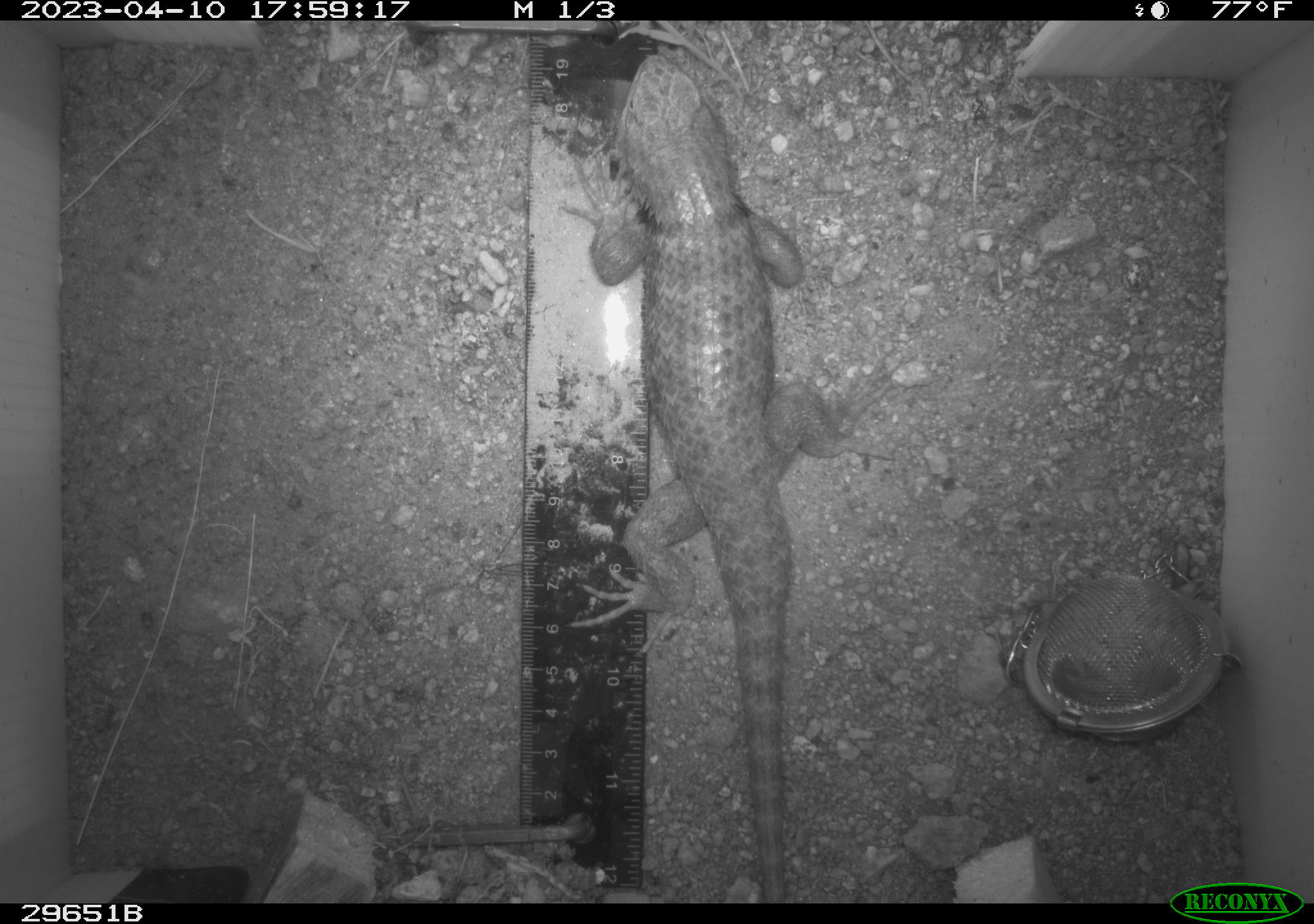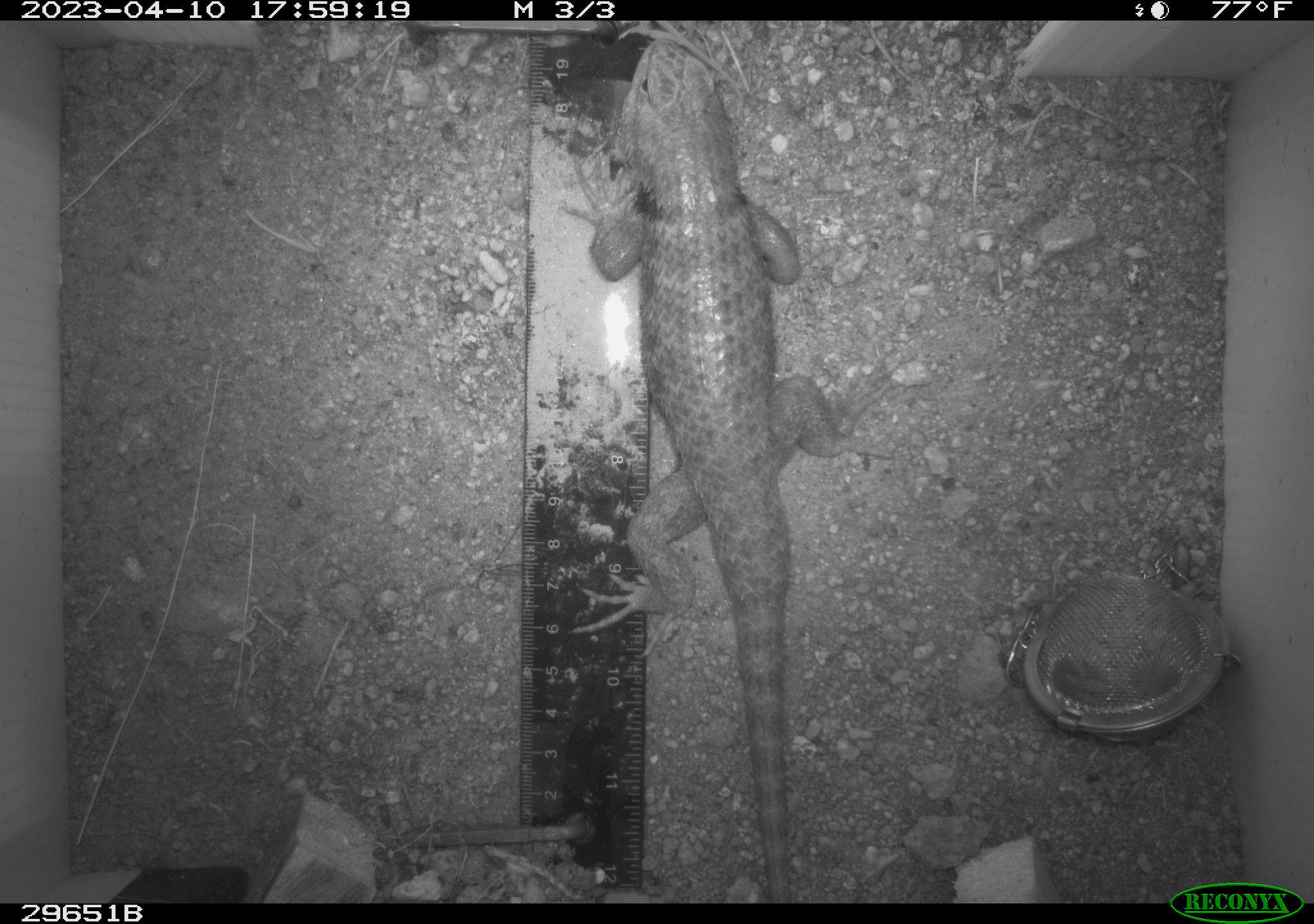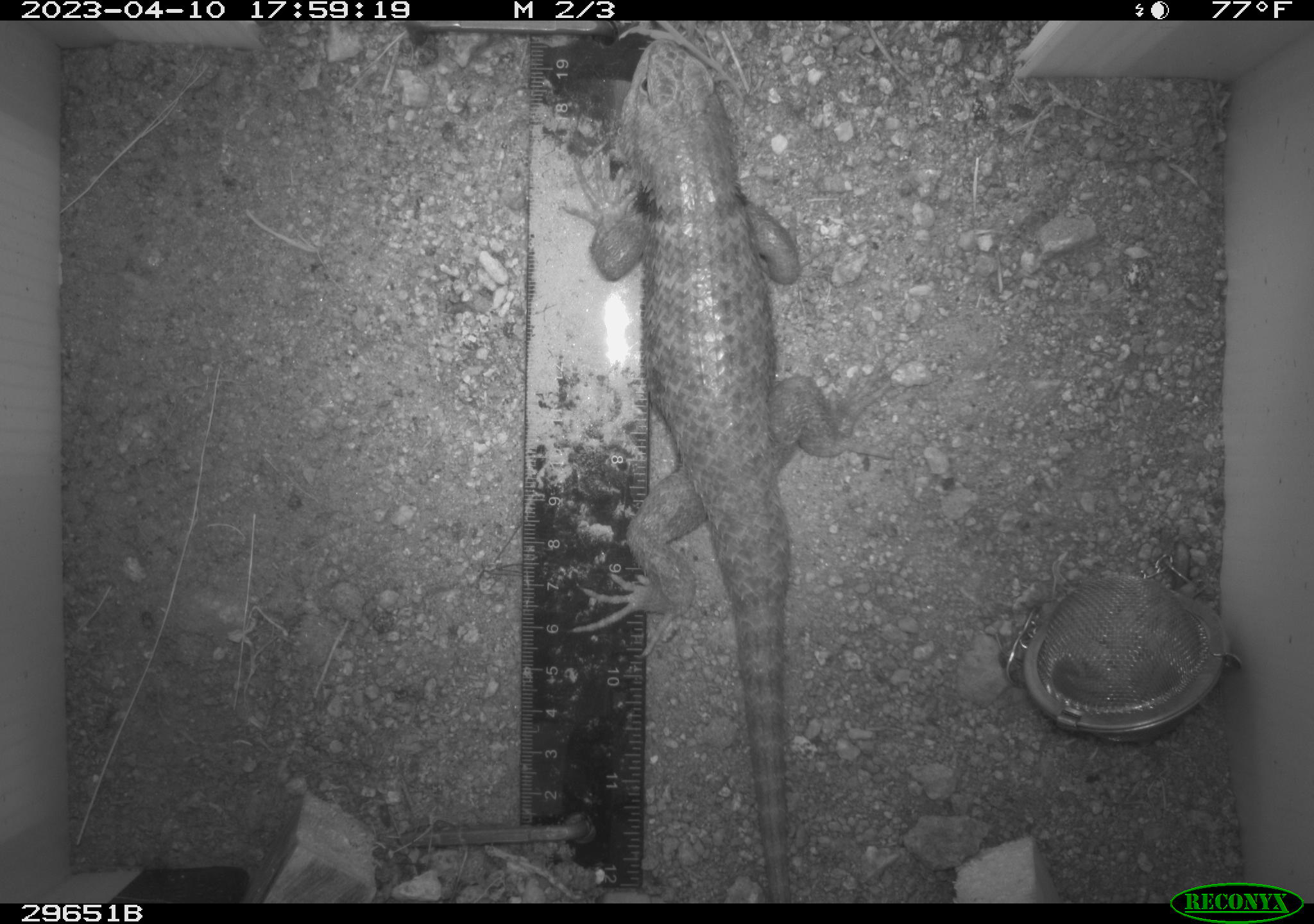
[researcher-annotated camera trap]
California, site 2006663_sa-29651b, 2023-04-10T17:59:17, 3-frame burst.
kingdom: Animalia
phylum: Chordata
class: Reptilia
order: Squamata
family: Phrynosomatidae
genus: Sceloporus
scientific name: Sceloporus uniformis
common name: yellow-backed spiny lizard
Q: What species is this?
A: Yellow-backed spiny lizard (Sceloporus uniformis).